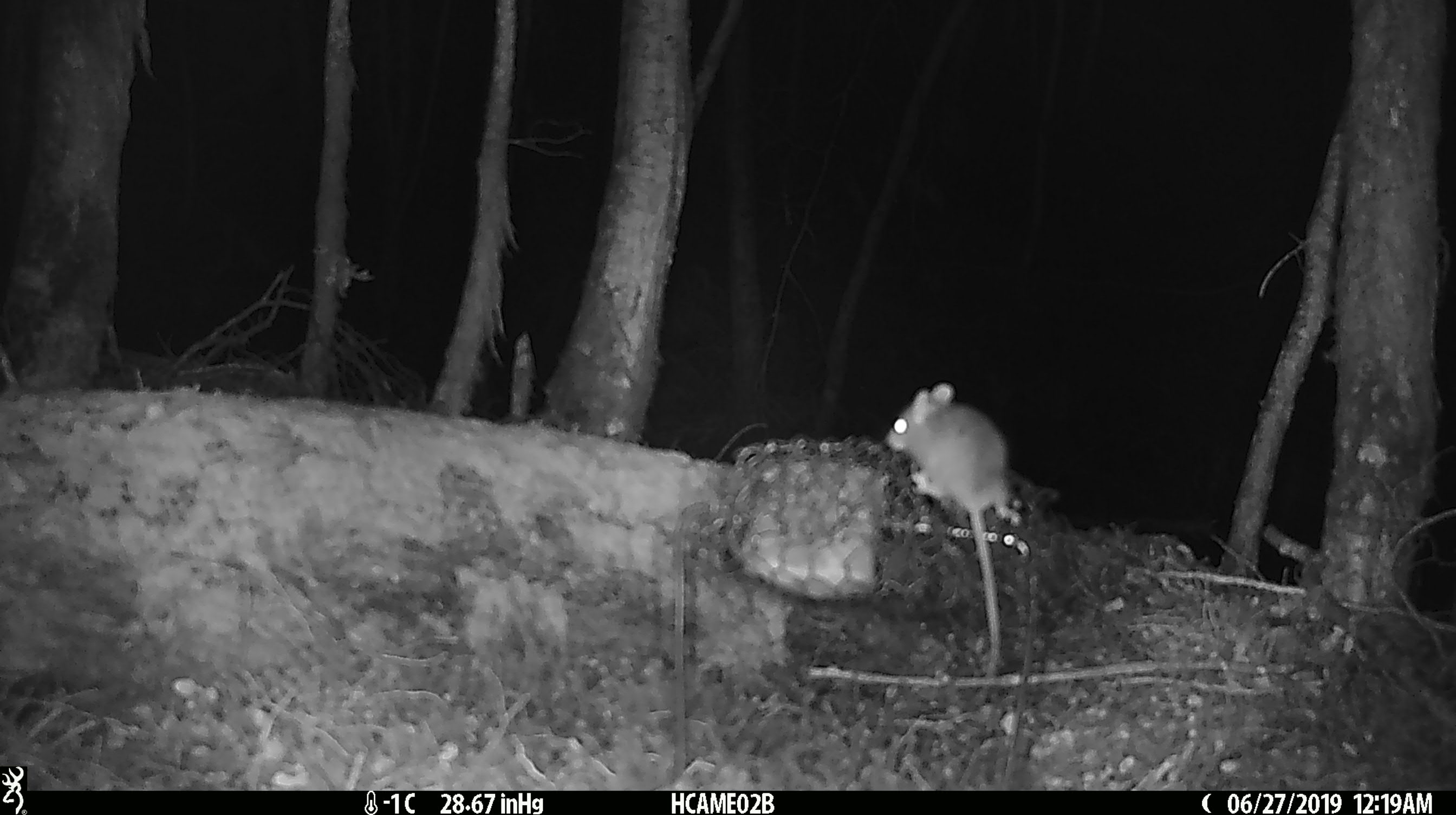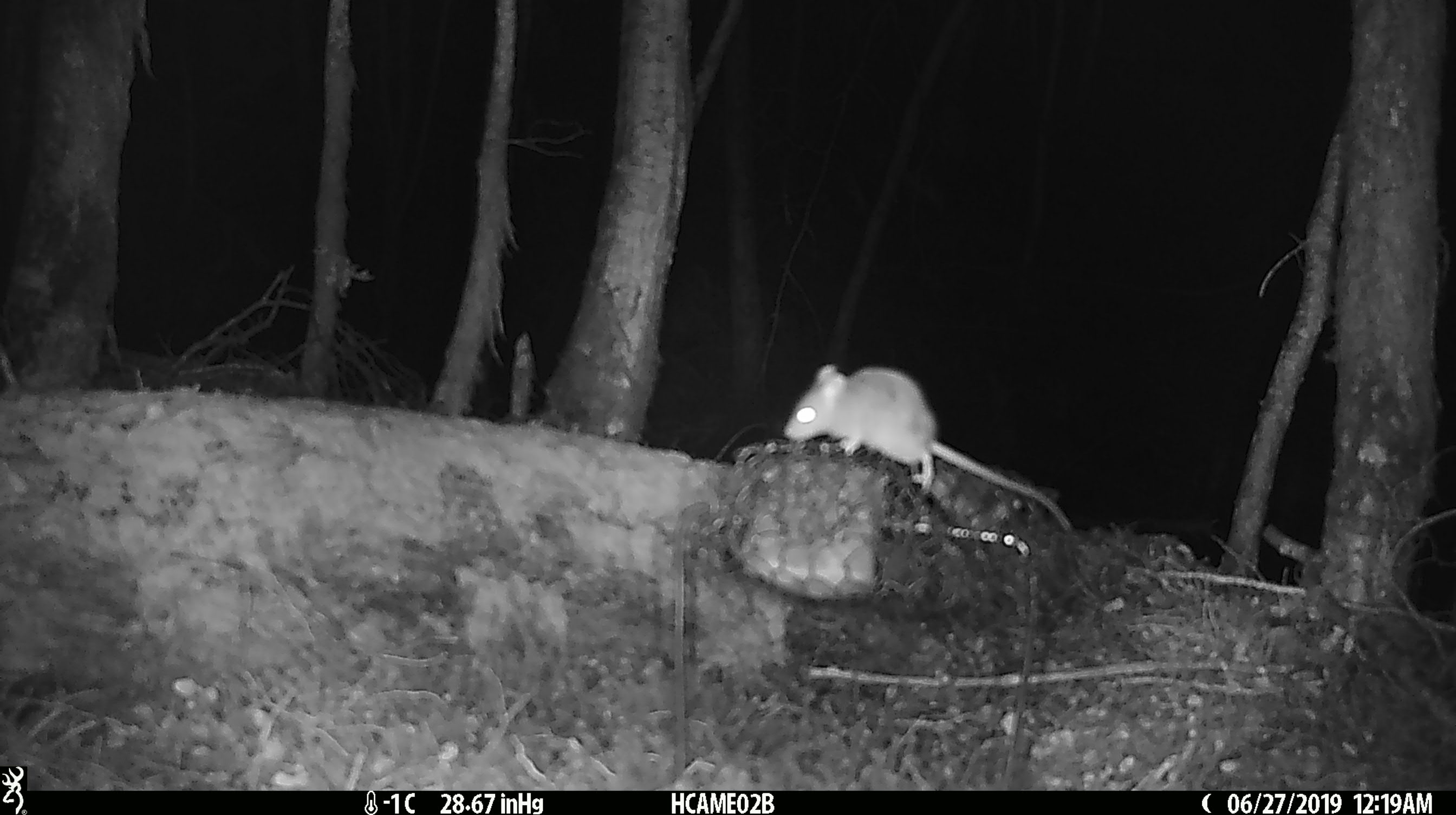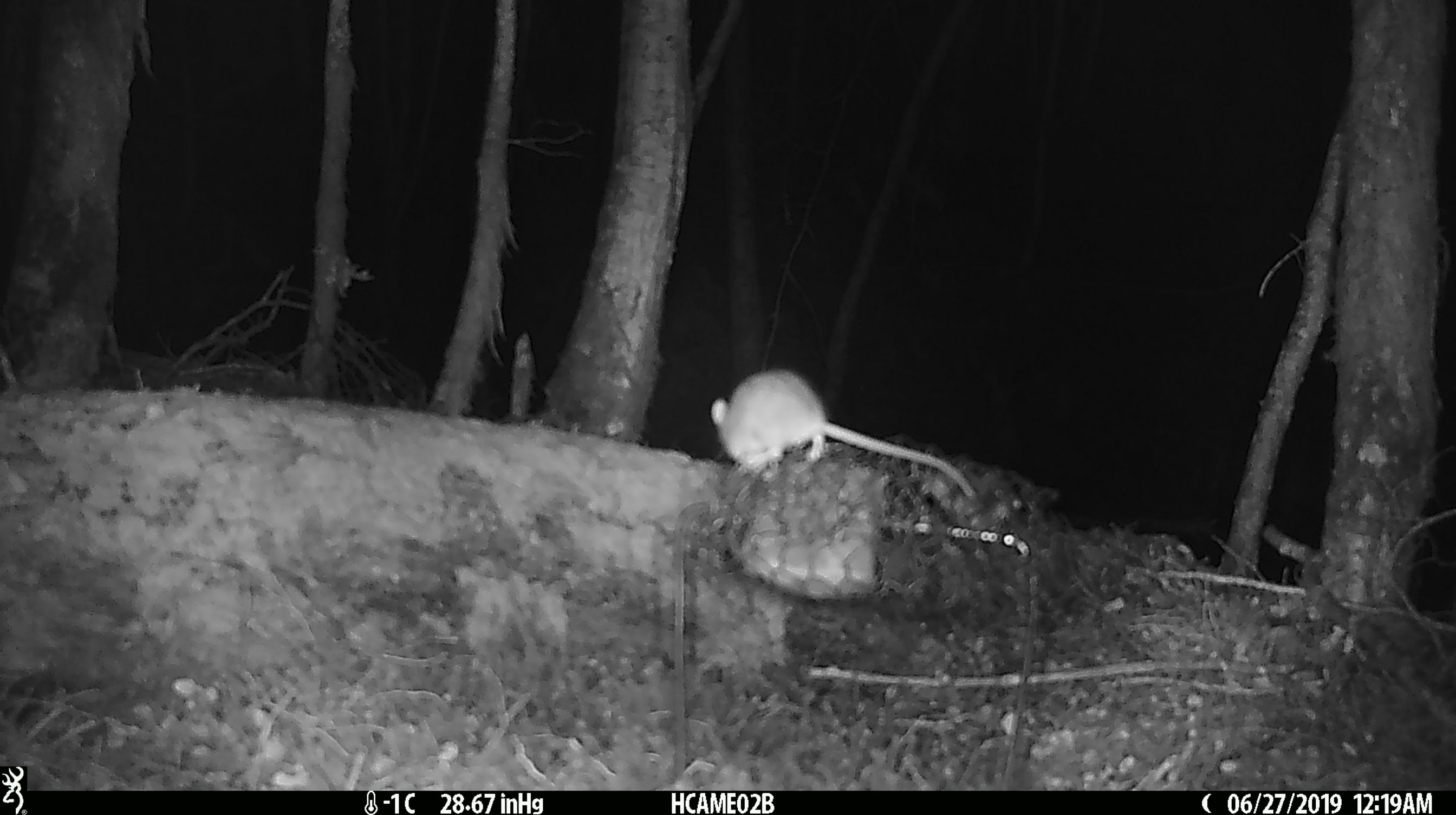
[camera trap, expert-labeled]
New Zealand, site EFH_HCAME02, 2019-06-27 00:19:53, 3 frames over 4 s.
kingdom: Animalia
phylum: Chordata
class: Mammalia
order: Rodentia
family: Muridae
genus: Mus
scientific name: Mus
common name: mouse